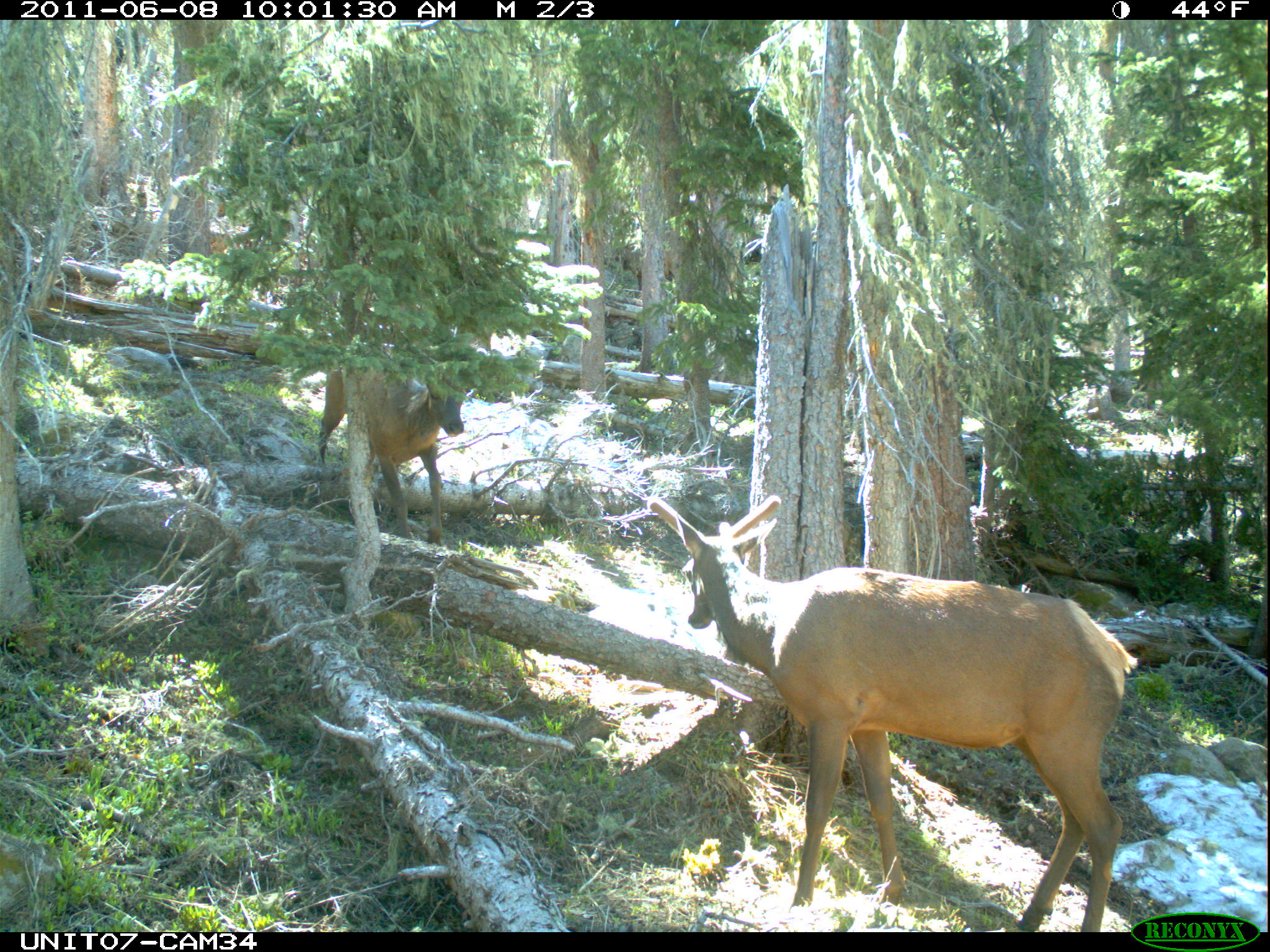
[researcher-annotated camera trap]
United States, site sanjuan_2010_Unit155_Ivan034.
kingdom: Animalia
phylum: Chordata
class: Mammalia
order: Artiodactyla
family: Cervidae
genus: Cervus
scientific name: Cervus elaphus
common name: red deer